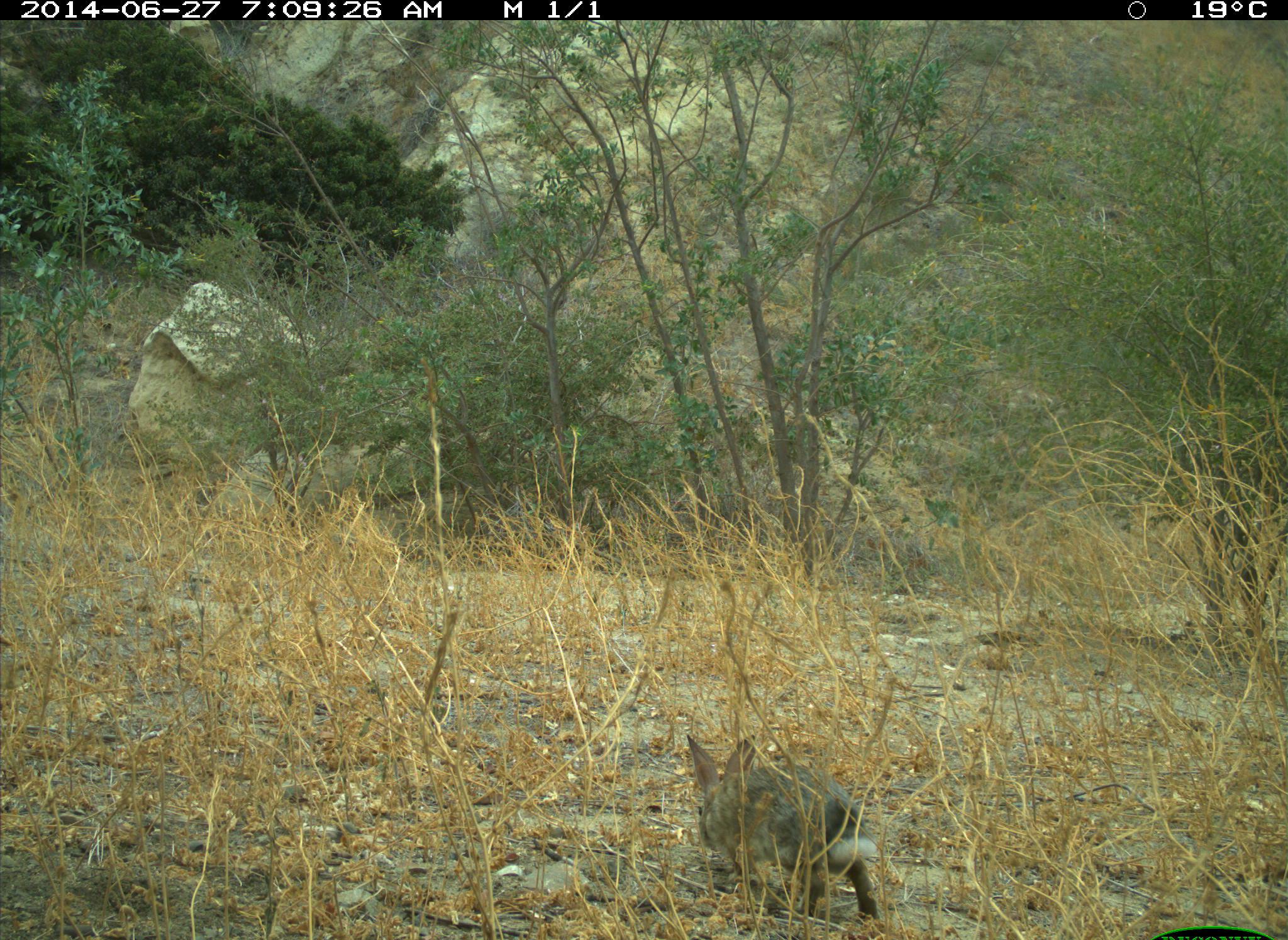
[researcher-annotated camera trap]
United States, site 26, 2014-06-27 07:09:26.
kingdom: Animalia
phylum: Chordata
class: Mammalia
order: Lagomorpha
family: Leporidae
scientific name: Leporidae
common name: rabbits and hares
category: rabbit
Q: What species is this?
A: Rabbit (rabbits and hares) (Leporidae).